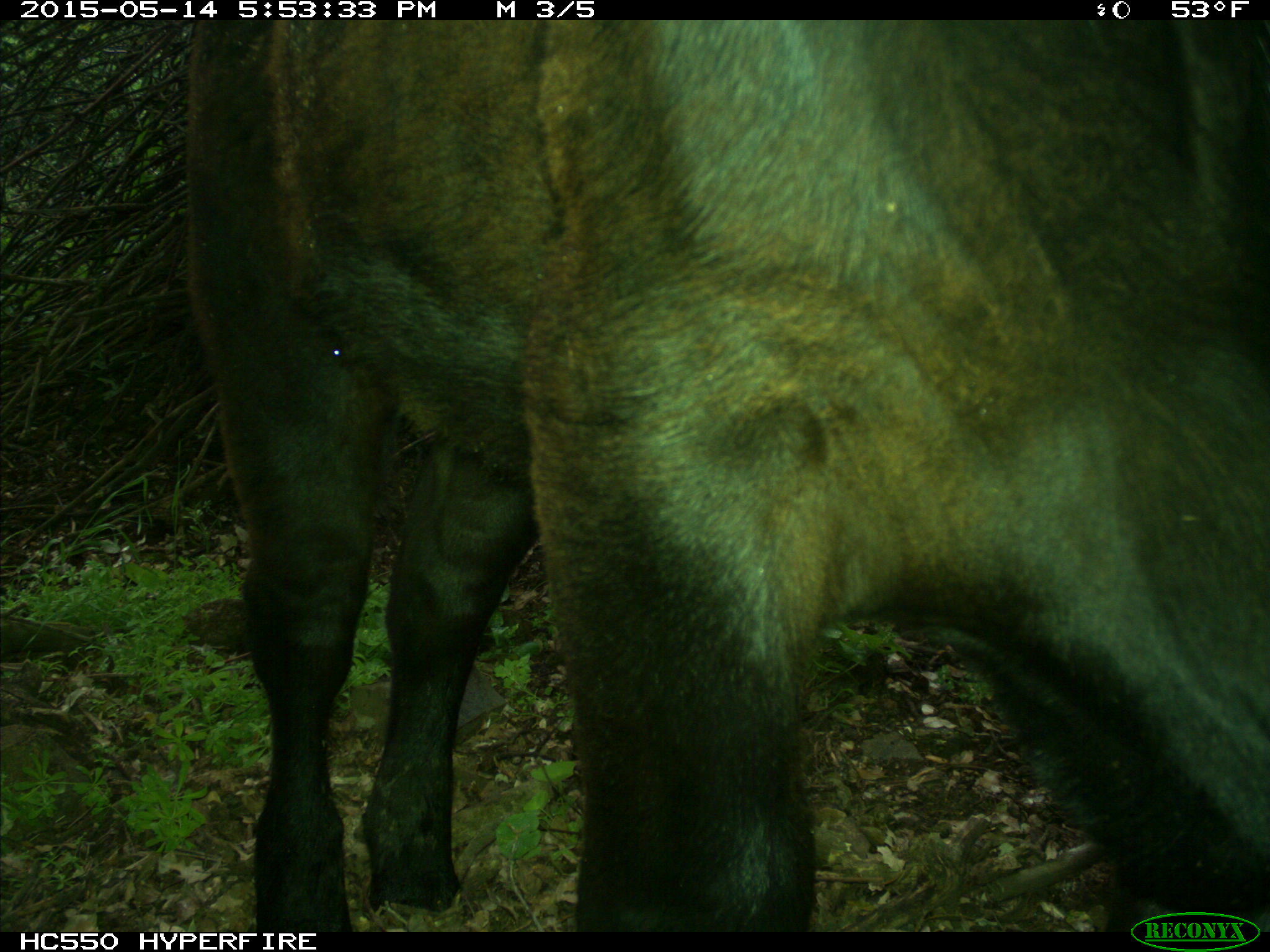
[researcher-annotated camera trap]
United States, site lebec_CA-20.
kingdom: Animalia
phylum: Chordata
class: Mammalia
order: Artiodactyla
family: Bovidae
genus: Bos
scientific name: Bos taurus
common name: domestic cow